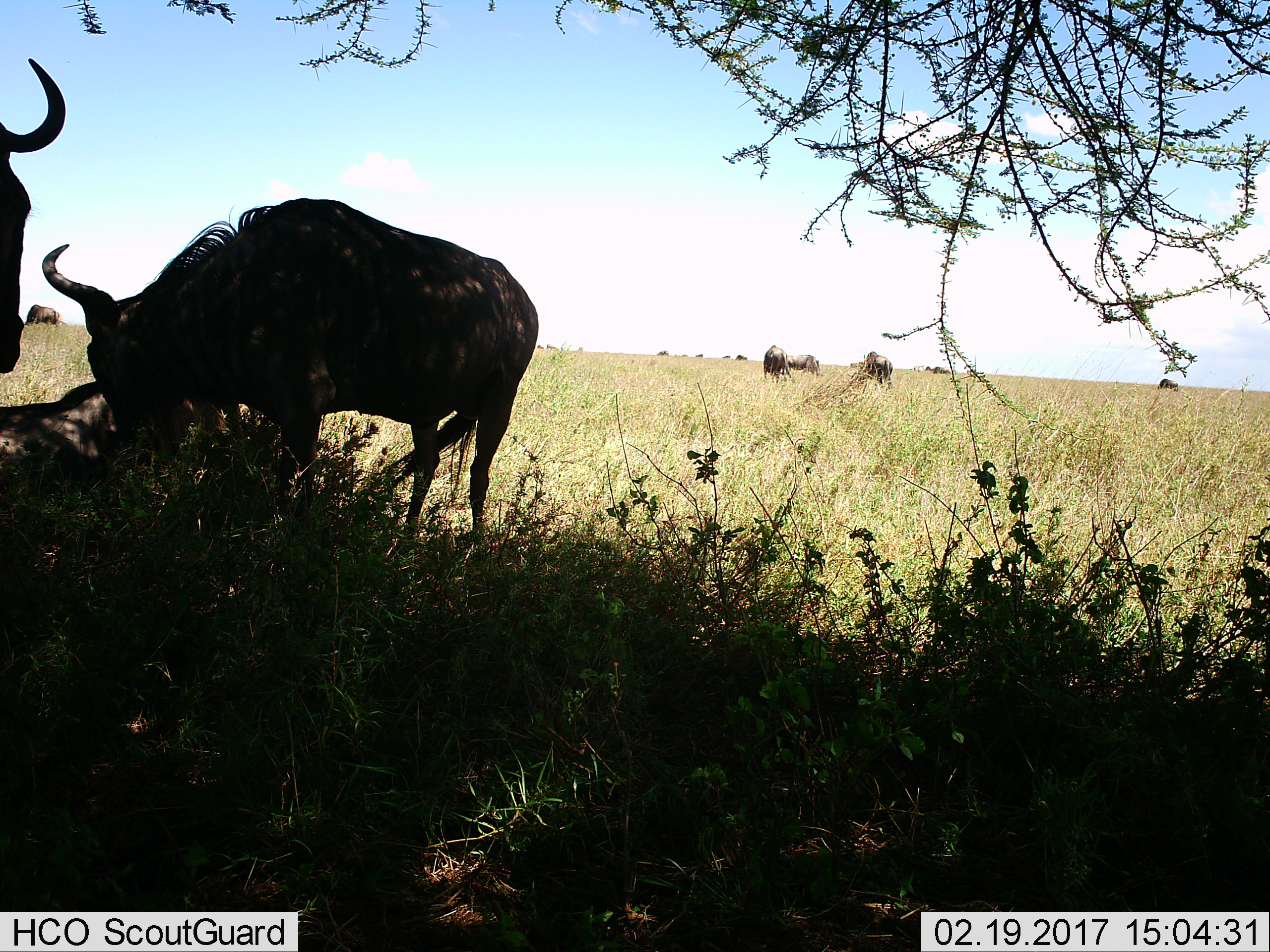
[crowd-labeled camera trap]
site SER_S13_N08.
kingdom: Animalia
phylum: Chordata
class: Mammalia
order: Artiodactyla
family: Bovidae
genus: Connochaetes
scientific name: Connochaetes taurinus taurinus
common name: blue wildebeest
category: wildebeestblue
Wildebeestblue (blue wildebeest) (Connochaetes taurinus taurinus), count 8. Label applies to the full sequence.